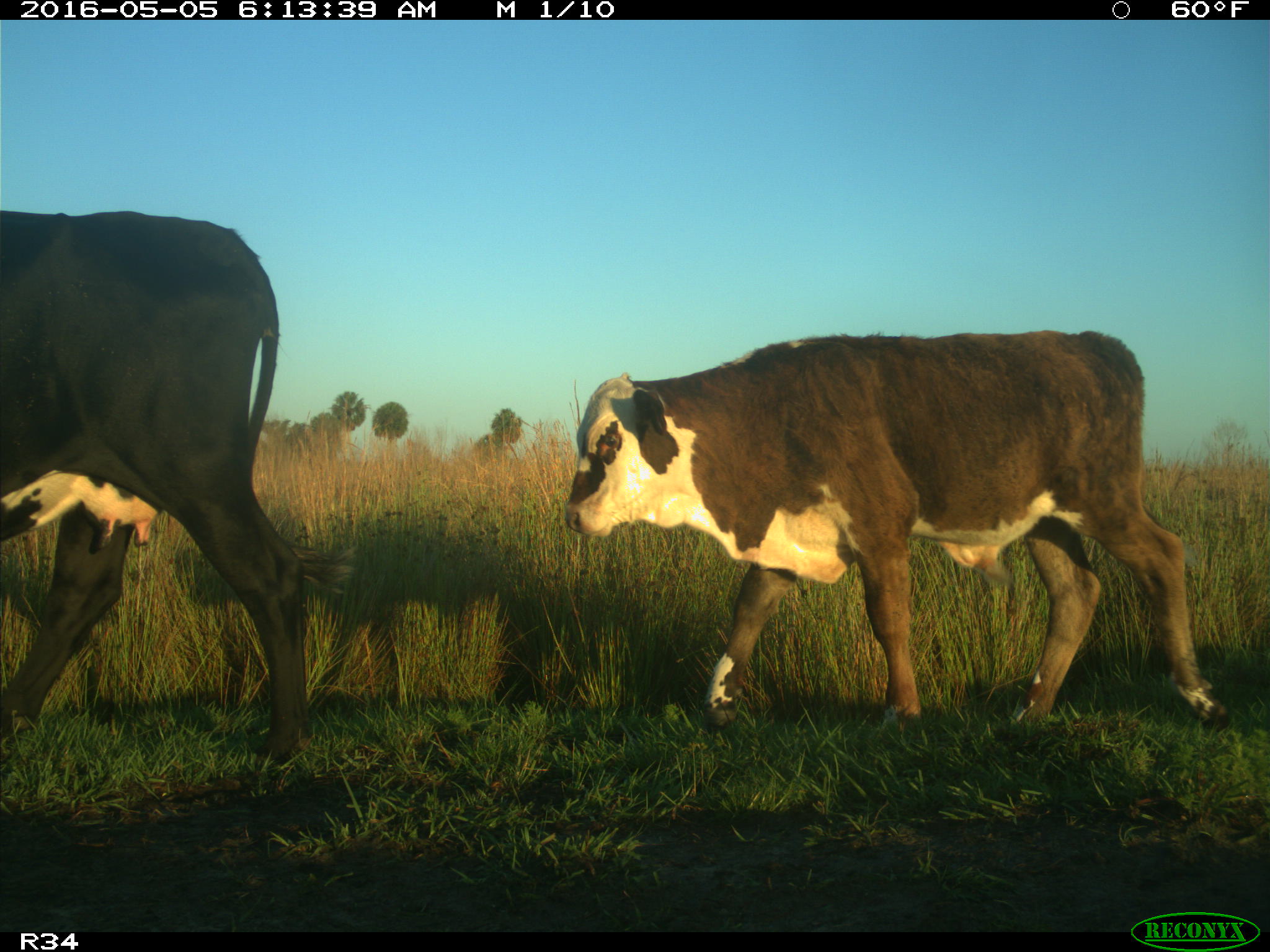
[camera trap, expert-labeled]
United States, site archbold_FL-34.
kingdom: Animalia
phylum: Chordata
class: Mammalia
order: Artiodactyla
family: Bovidae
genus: Bos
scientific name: Bos taurus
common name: domestic cow